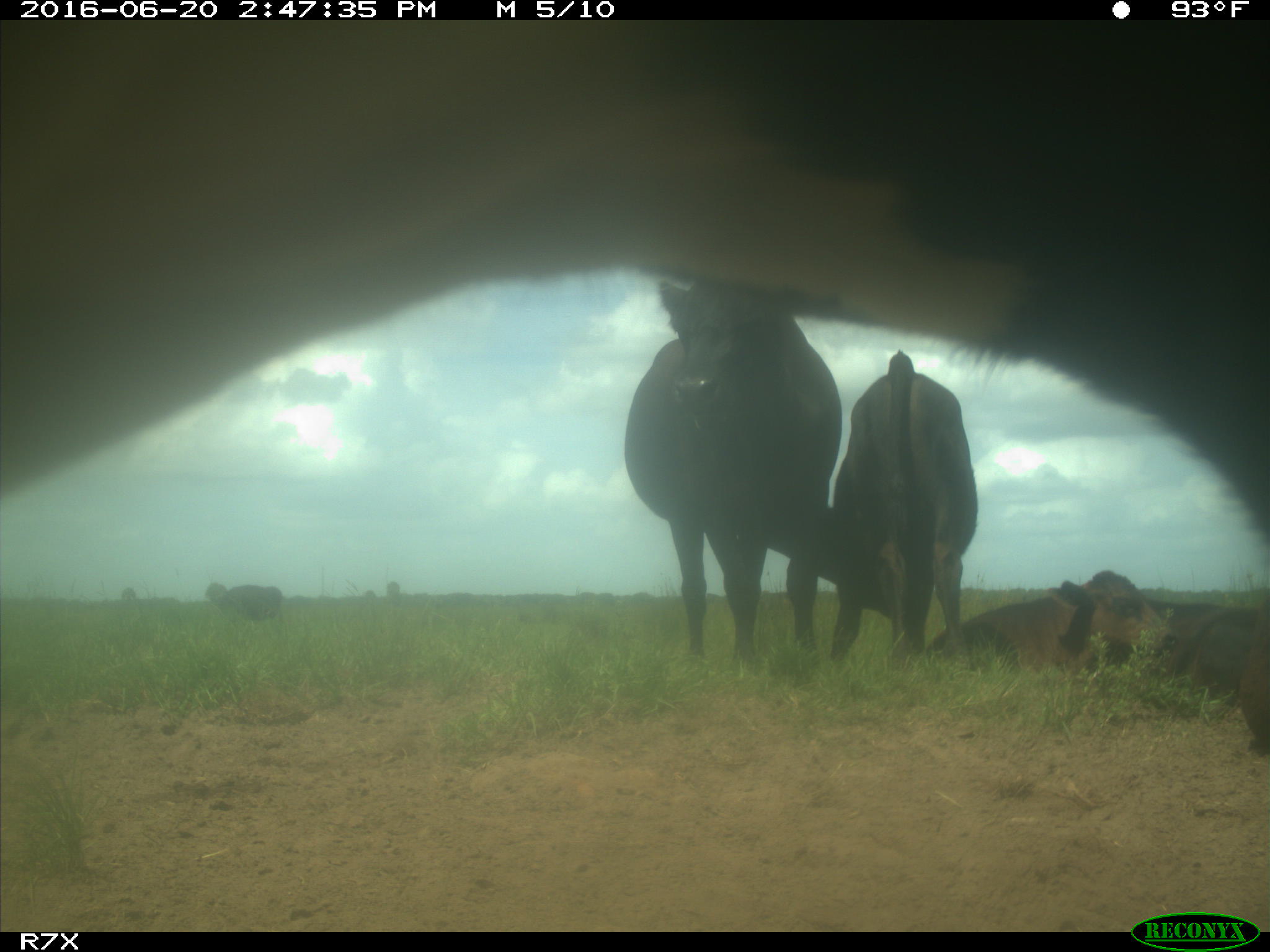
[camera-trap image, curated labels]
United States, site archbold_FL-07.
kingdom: Animalia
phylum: Chordata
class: Mammalia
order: Artiodactyla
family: Bovidae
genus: Bos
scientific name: Bos taurus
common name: domestic cow